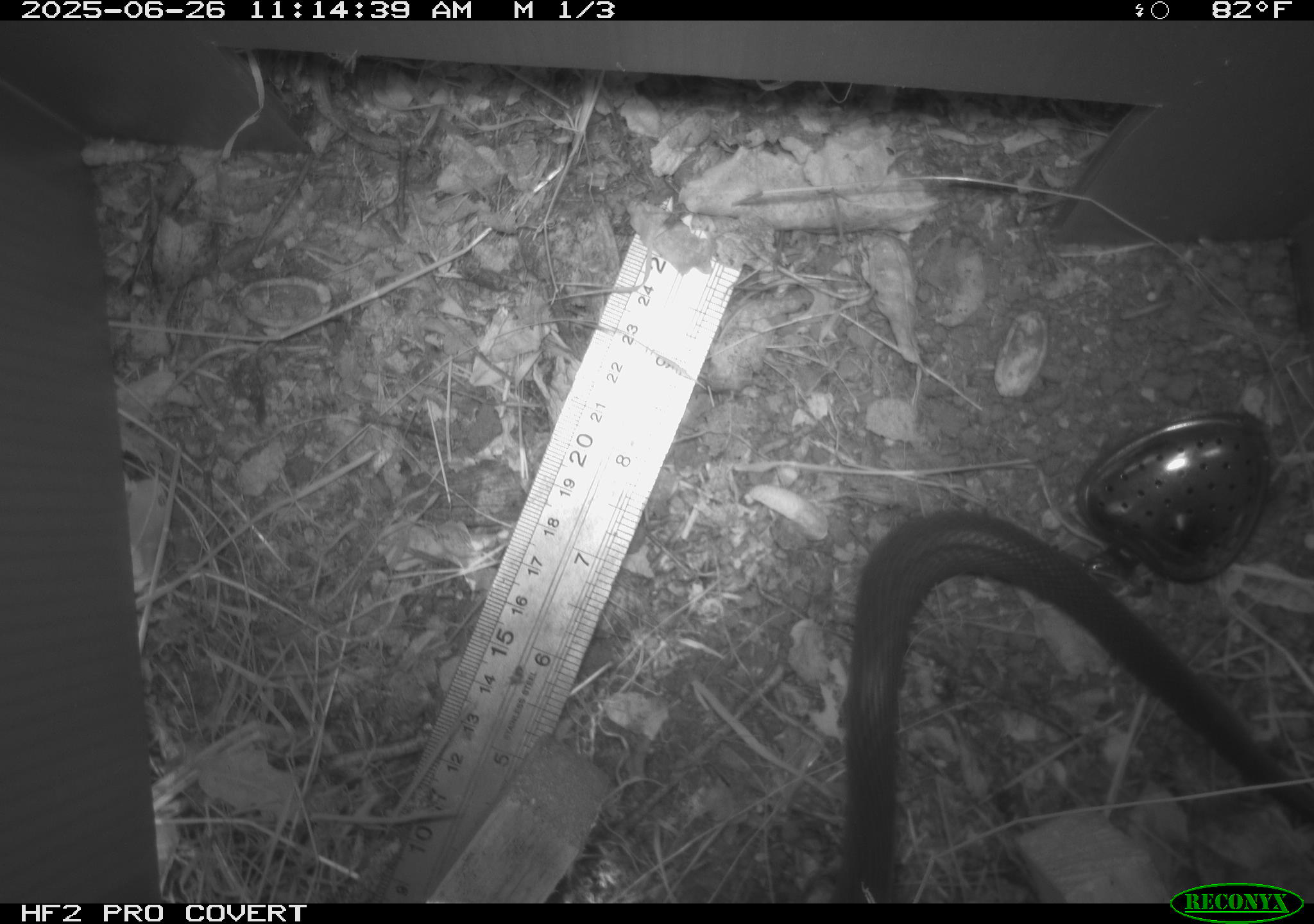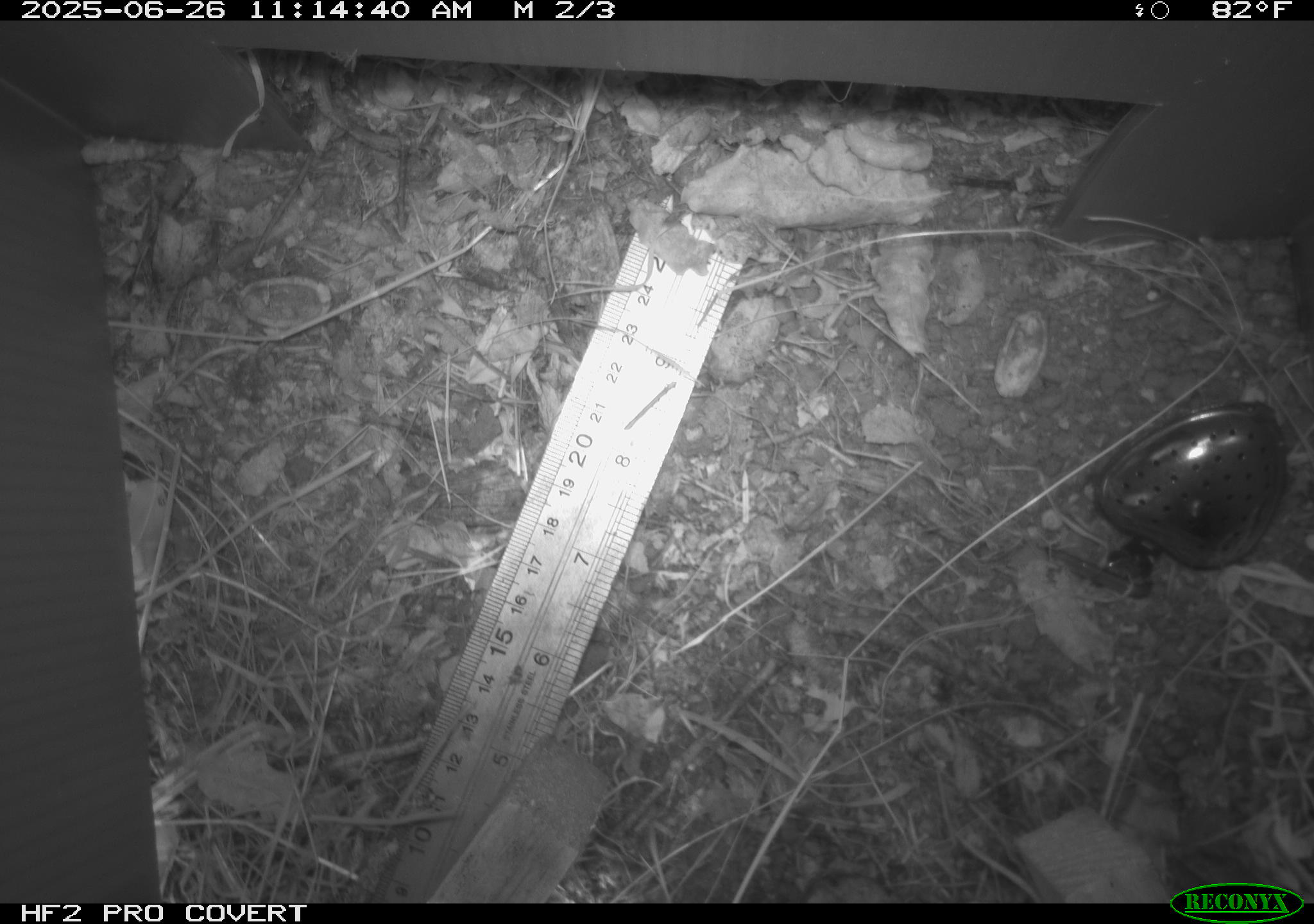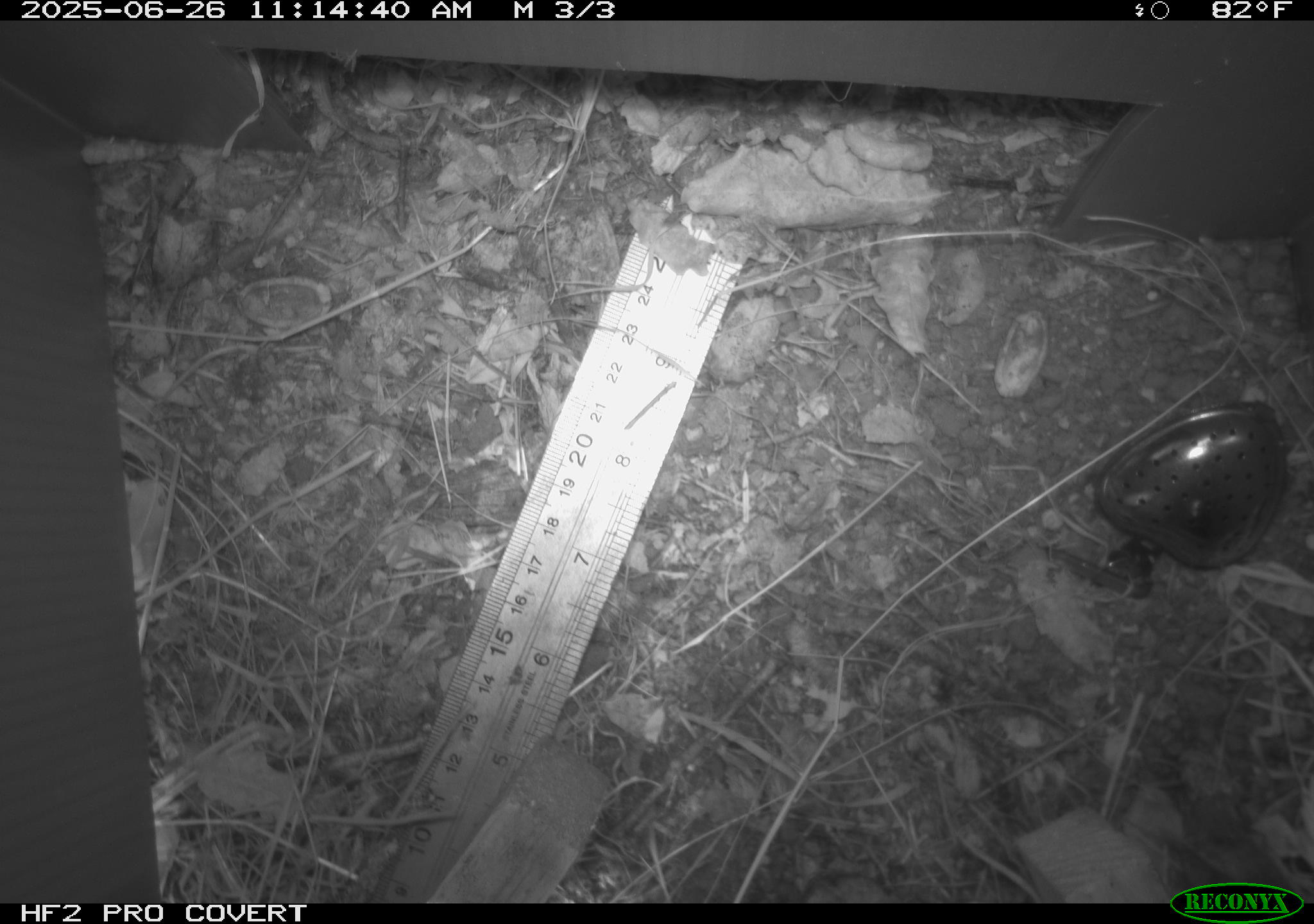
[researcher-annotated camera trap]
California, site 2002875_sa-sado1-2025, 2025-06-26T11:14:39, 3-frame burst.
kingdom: Animalia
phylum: Chordata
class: Reptilia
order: Squamata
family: Colubridae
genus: Coluber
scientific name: Coluber constrictor mormon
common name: western yellow-bellied racer